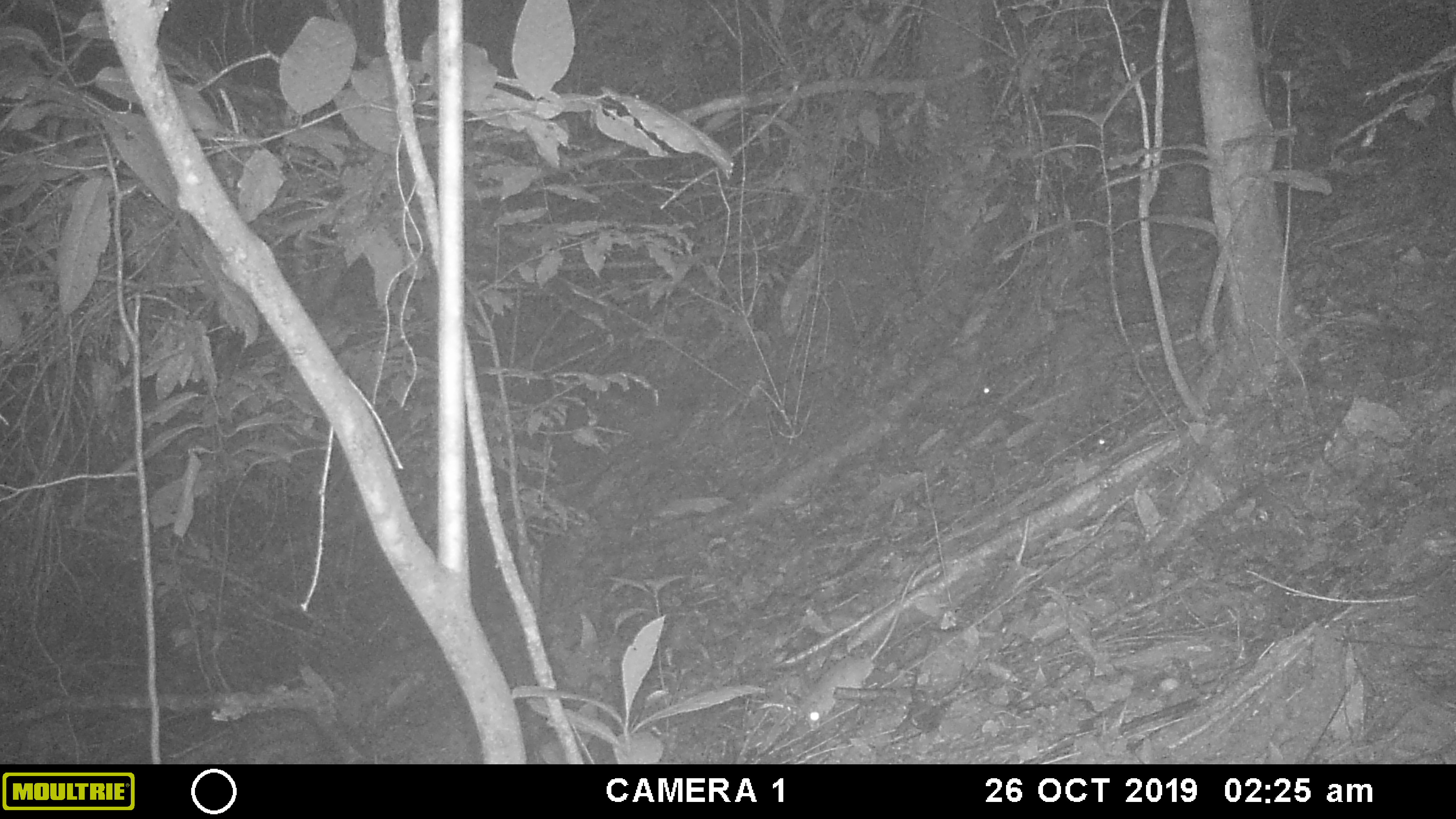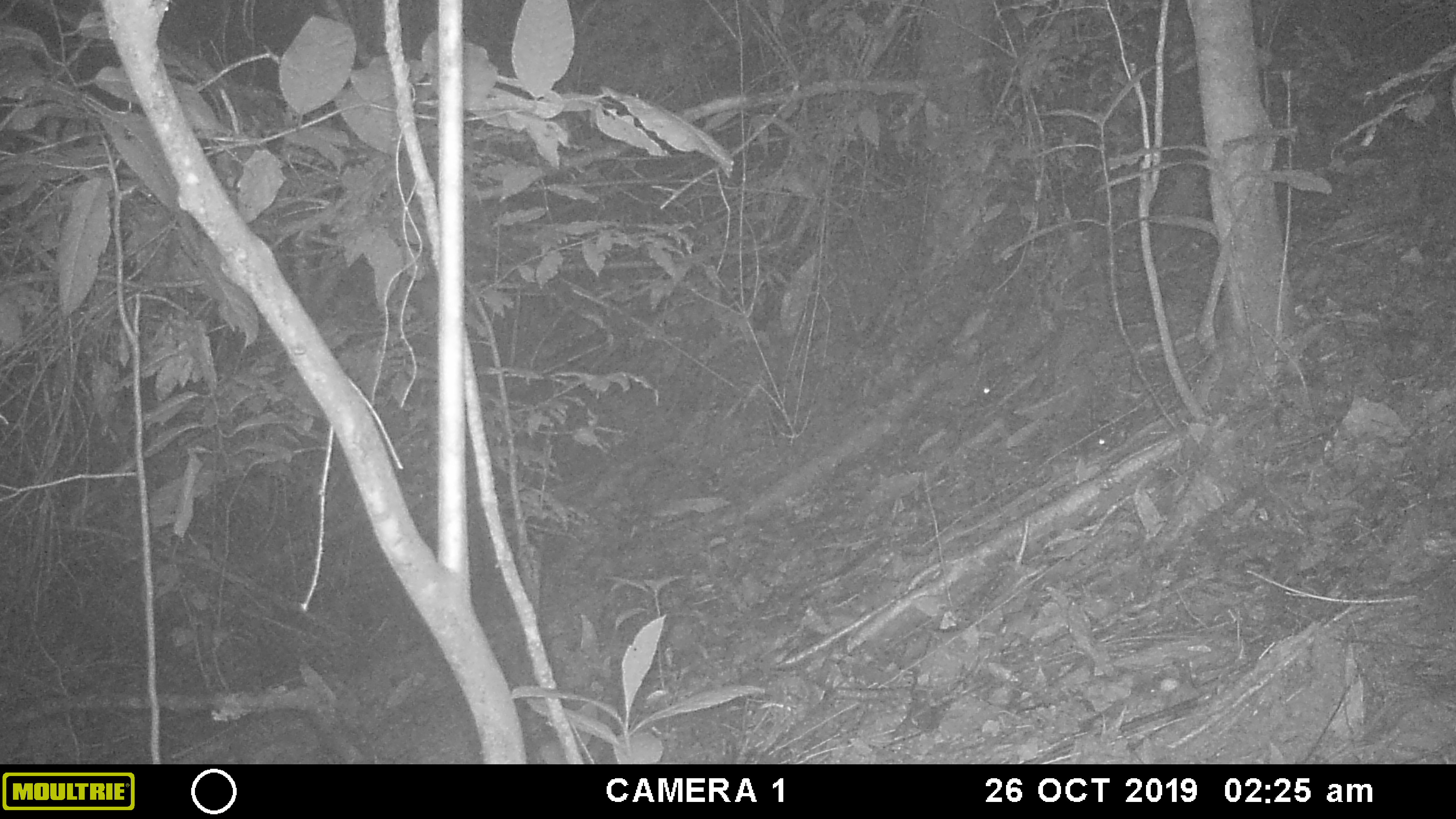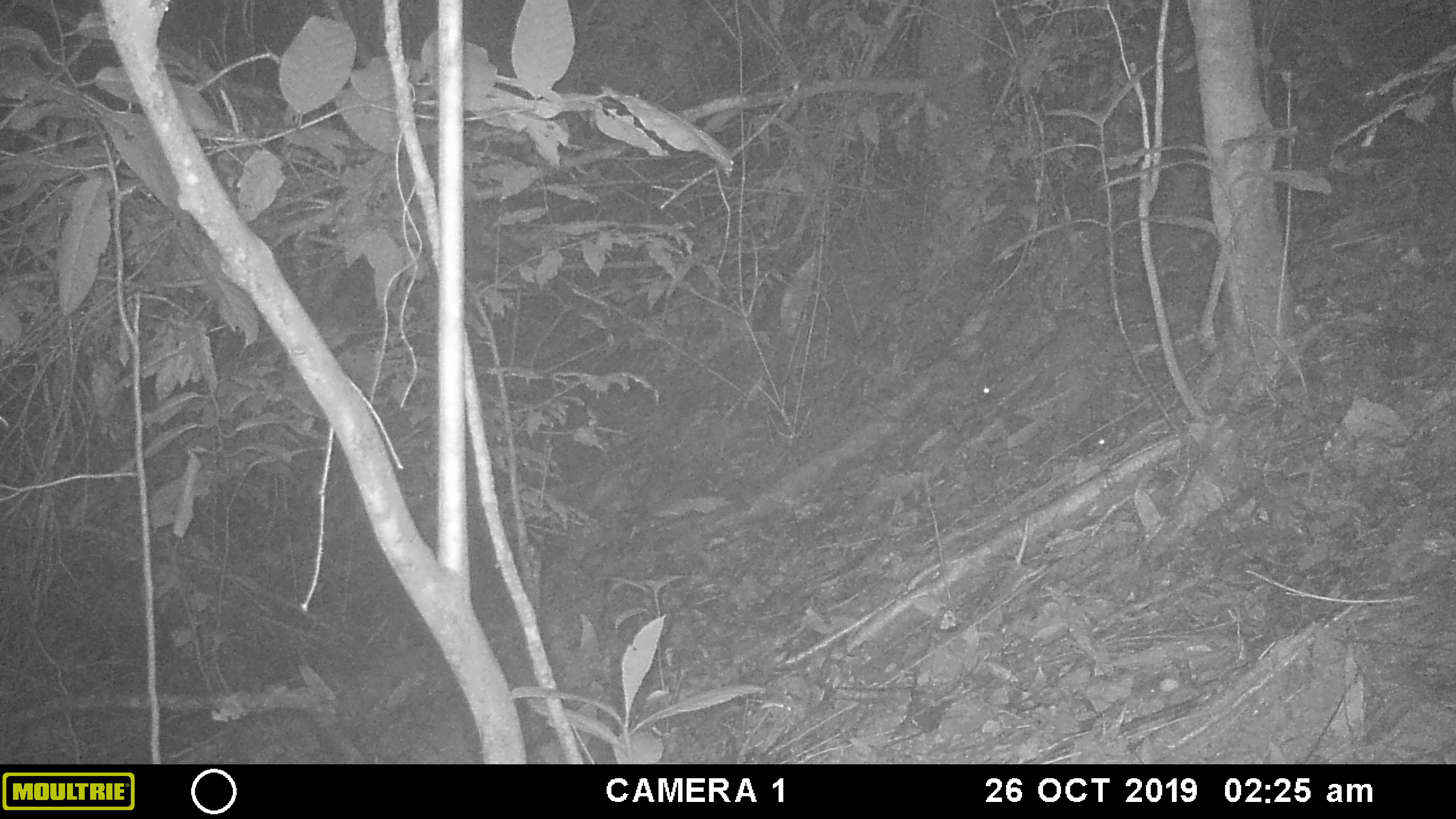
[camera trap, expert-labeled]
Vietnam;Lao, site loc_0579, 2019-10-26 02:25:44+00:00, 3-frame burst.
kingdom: Animalia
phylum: Chordata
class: Mammalia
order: Rodentia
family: Muridae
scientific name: Muridae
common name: old-world mice and rats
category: unidentified murid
Unidentified murid (old-world mice and rats) (Muridae). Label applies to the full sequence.